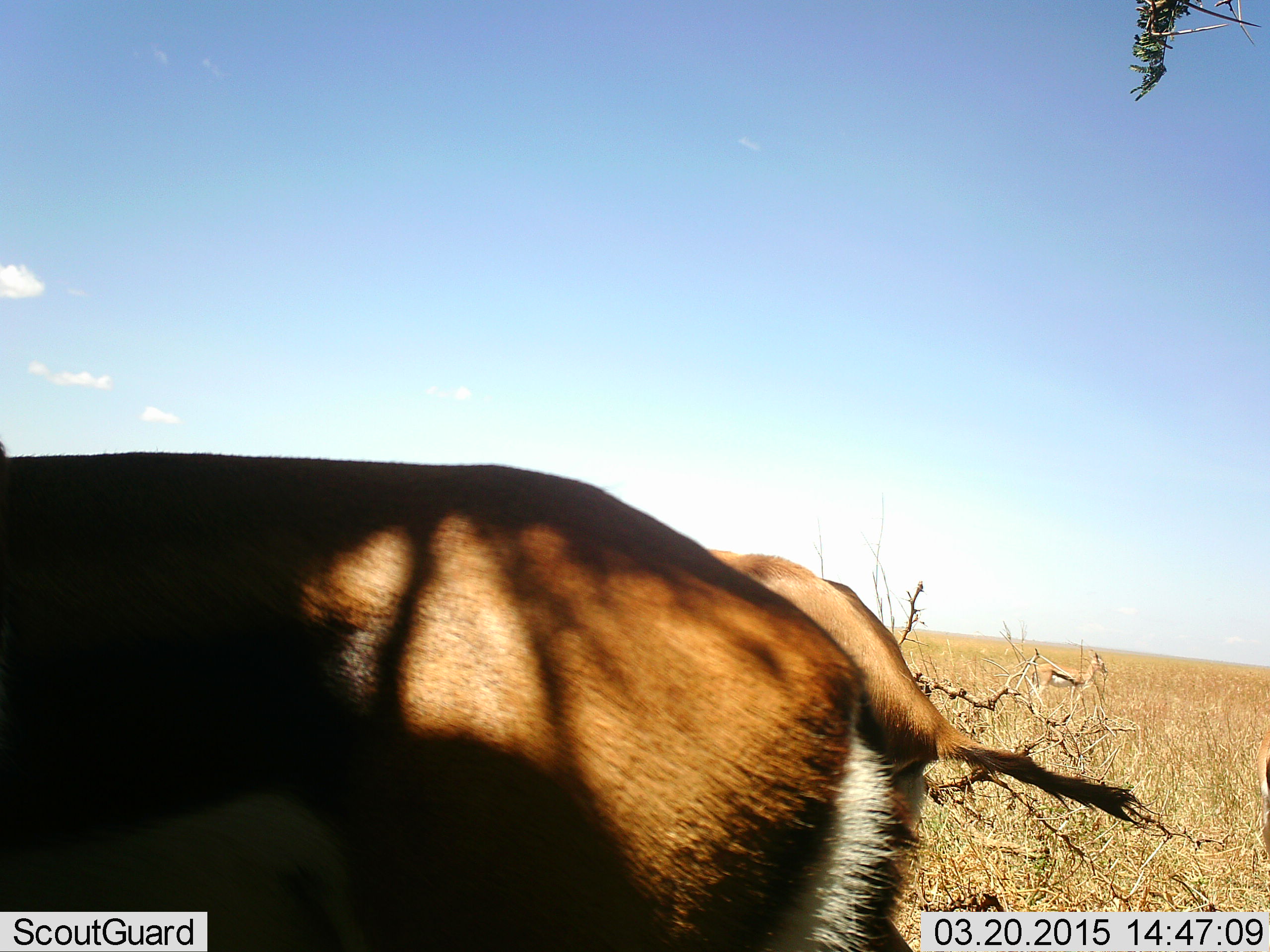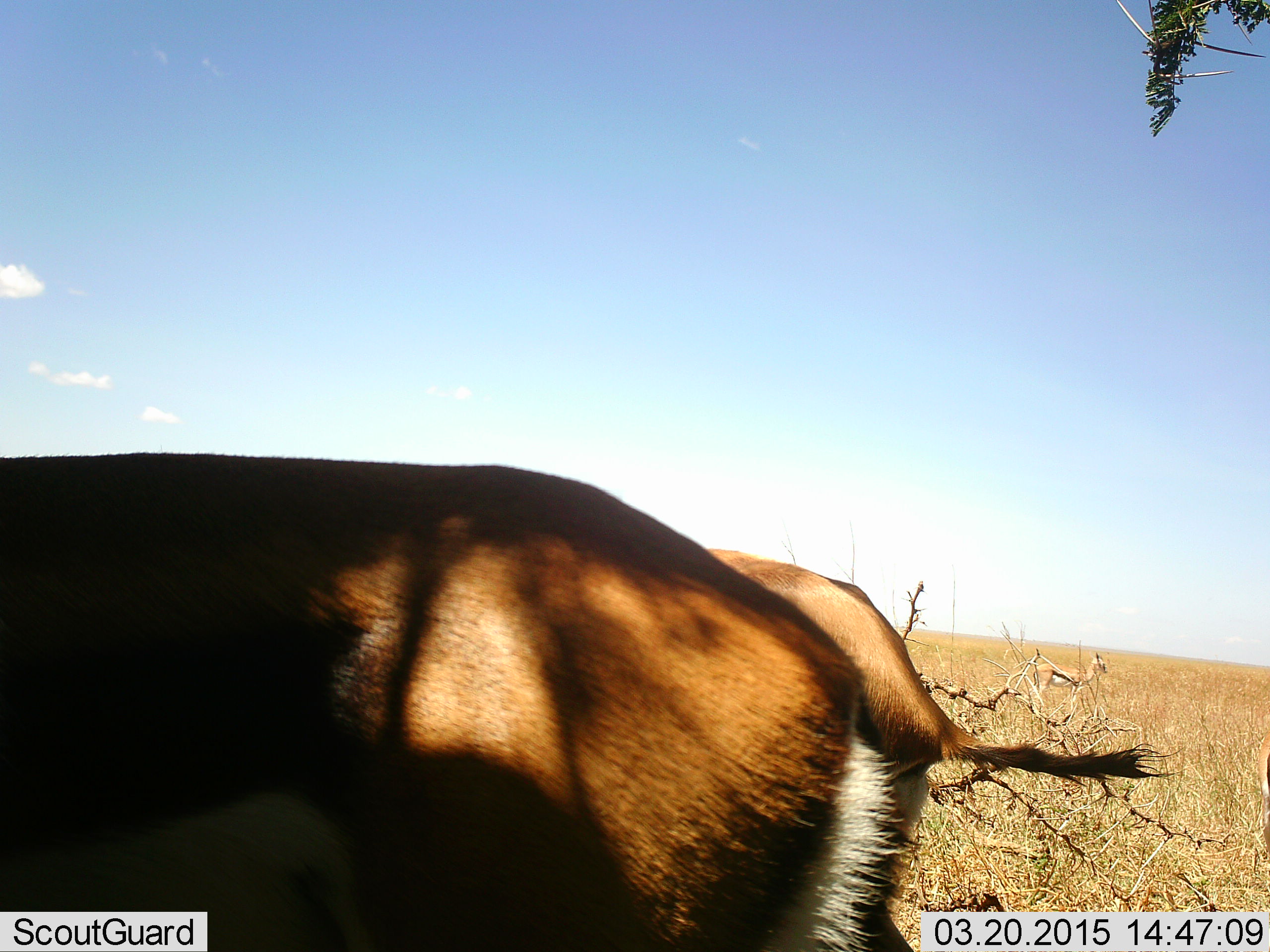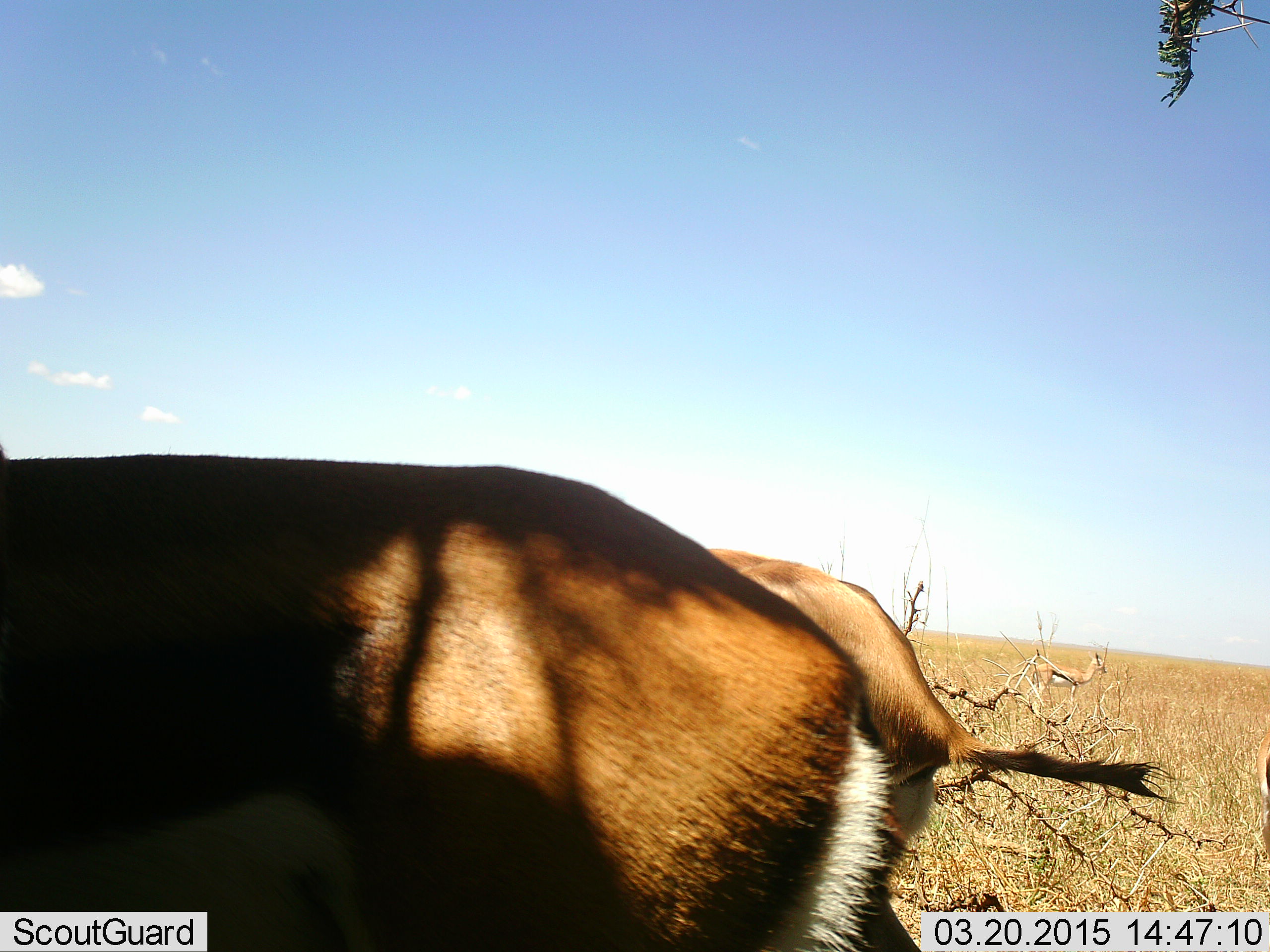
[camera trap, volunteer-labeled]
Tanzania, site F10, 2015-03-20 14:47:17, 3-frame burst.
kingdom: Animalia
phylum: Chordata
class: Mammalia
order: Artiodactyla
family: Bovidae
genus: Eudorcas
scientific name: Eudorcas thomsonii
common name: thomson's gazelle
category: gazellethomsons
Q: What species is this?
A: Gazellethomsons (thomson's gazelle) (Eudorcas thomsonii).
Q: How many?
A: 2.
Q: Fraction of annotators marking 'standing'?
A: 90%.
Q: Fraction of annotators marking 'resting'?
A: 0%.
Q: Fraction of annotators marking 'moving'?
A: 10%.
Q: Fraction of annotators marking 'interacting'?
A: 0%.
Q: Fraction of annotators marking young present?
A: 0%.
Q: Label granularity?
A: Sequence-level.